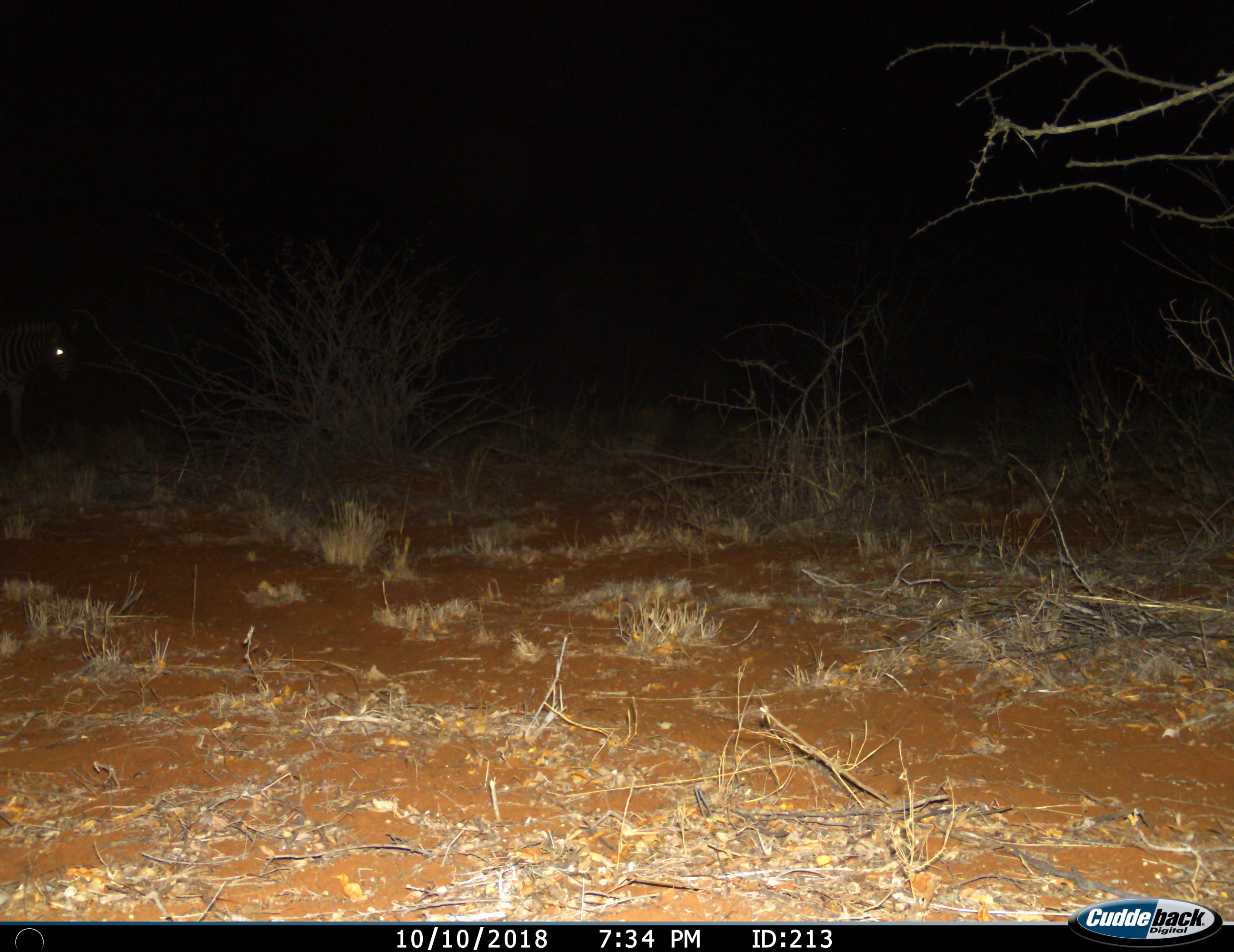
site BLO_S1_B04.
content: unidentified animal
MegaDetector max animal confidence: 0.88